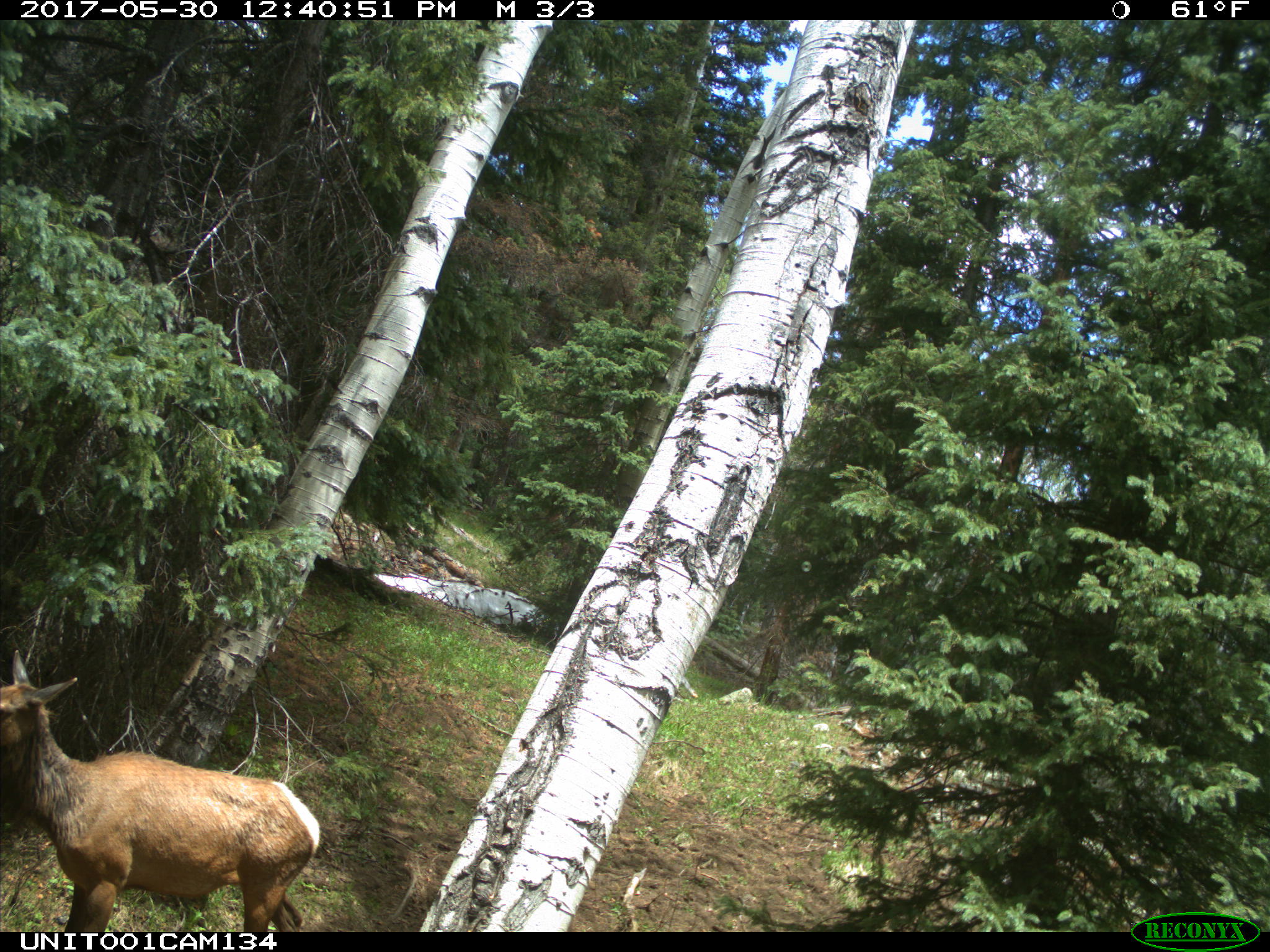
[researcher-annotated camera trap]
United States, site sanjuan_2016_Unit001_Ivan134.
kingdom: Animalia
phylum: Chordata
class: Mammalia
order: Artiodactyla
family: Cervidae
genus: Cervus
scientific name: Cervus elaphus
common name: red deer